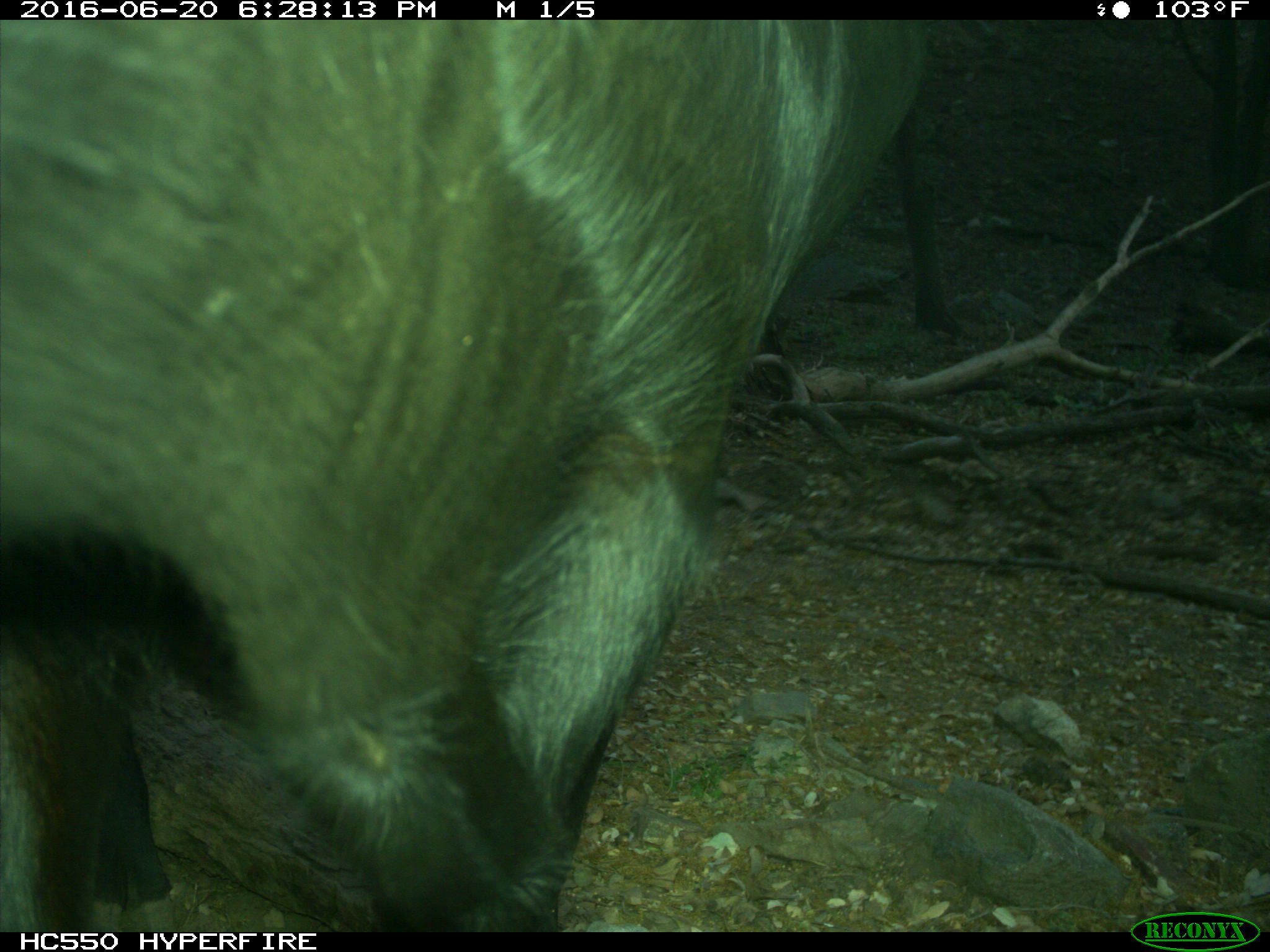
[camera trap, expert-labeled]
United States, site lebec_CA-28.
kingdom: Animalia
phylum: Chordata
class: Mammalia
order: Artiodactyla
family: Bovidae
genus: Bos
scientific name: Bos taurus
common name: domestic cow